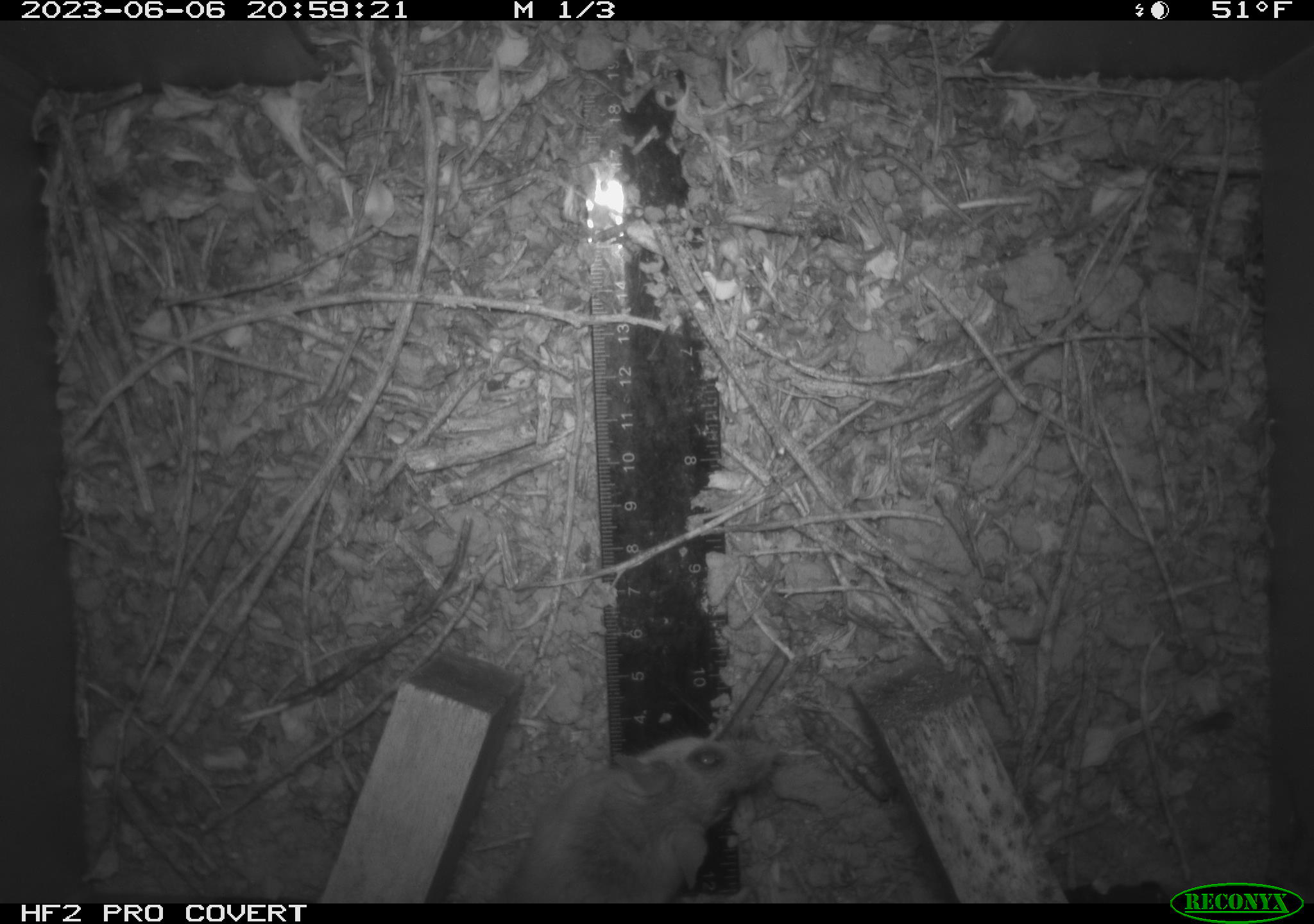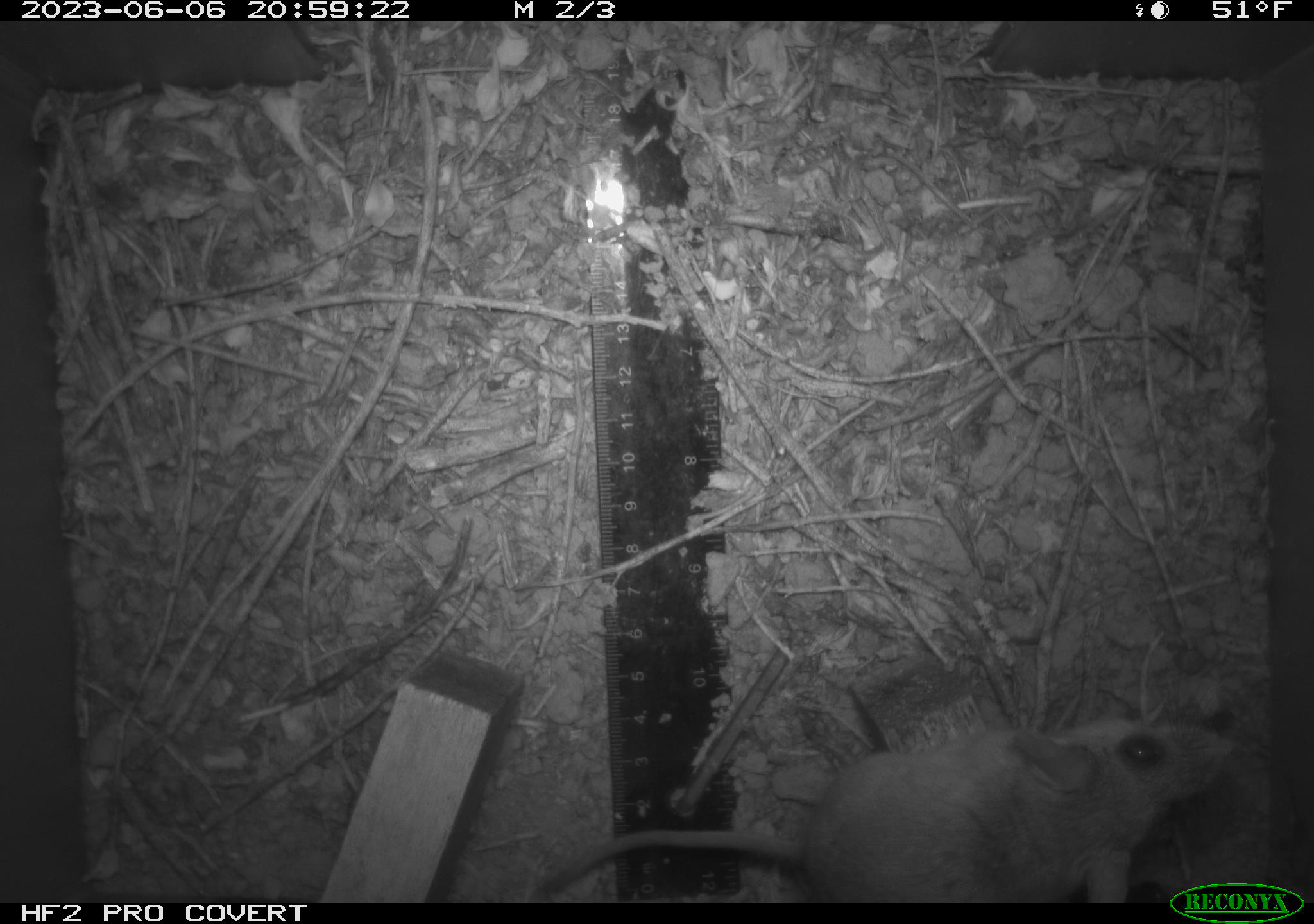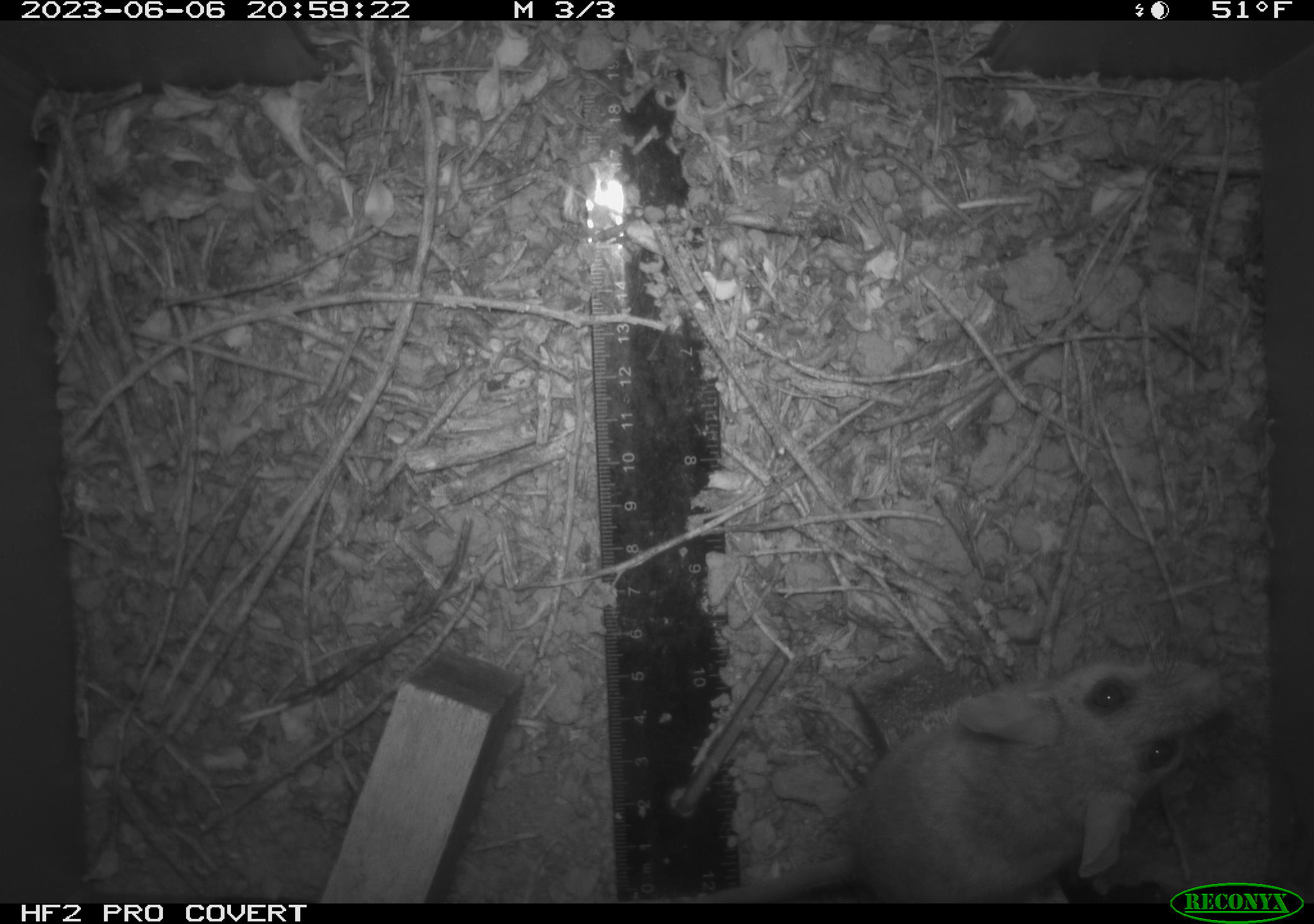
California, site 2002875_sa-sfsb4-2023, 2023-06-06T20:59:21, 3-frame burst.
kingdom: Animalia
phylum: Chordata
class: Mammalia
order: Rodentia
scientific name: Rodentia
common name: mouse species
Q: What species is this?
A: Mouse species (Rodentia).